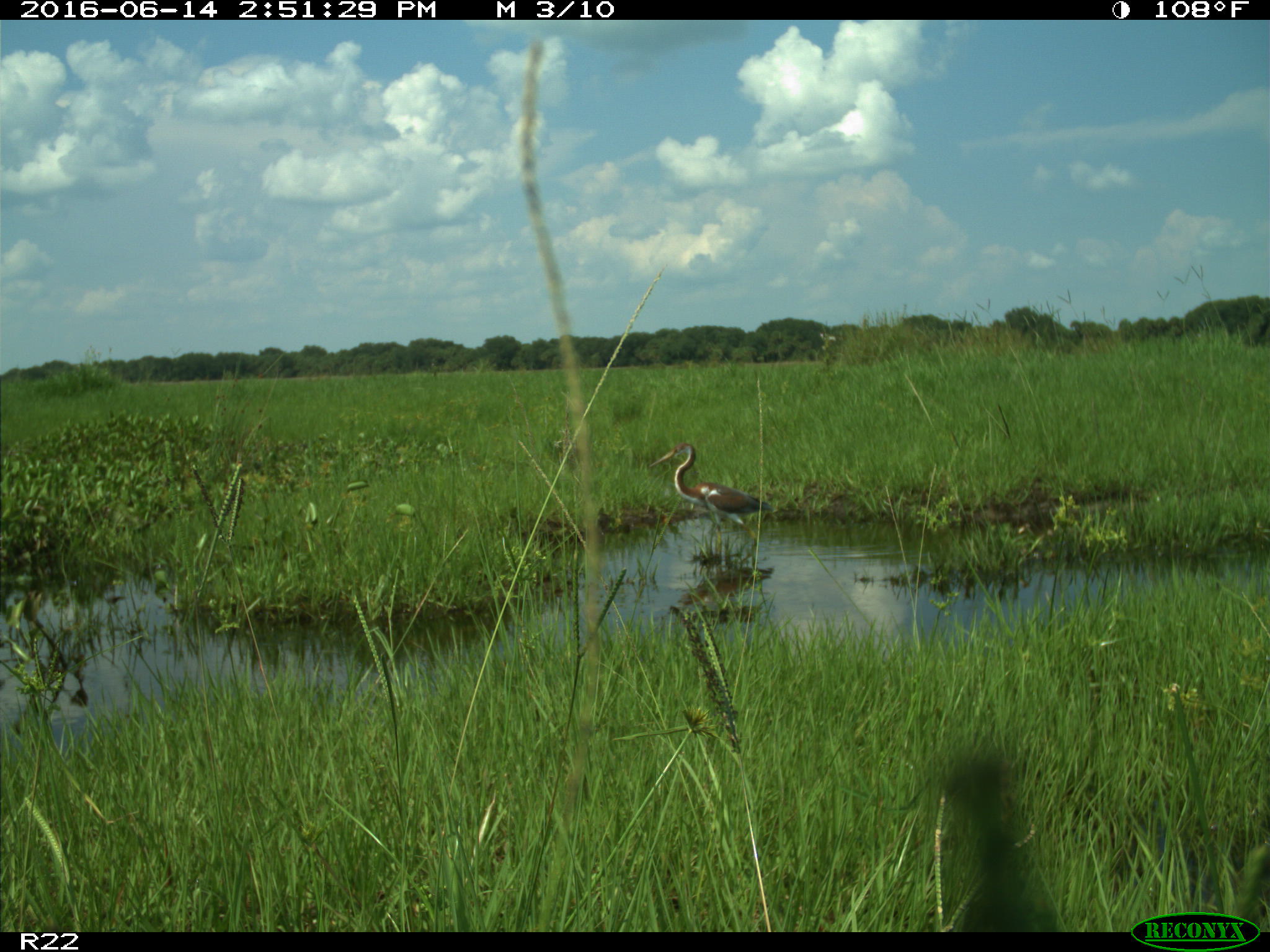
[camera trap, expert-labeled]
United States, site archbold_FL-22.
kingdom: Animalia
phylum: Chordata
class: Aves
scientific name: Aves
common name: birds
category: unidentified bird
Unidentified bird (birds) (Aves).